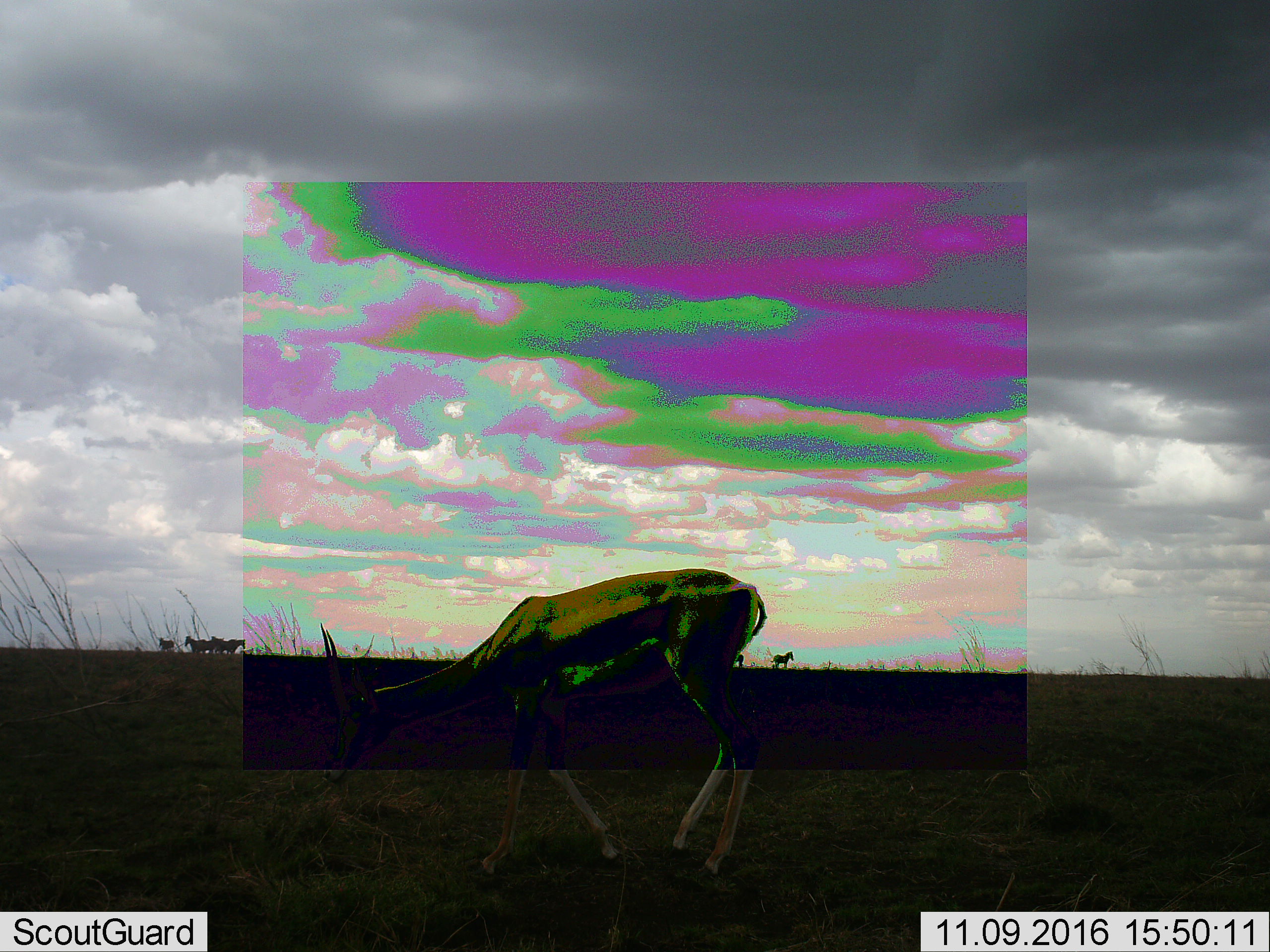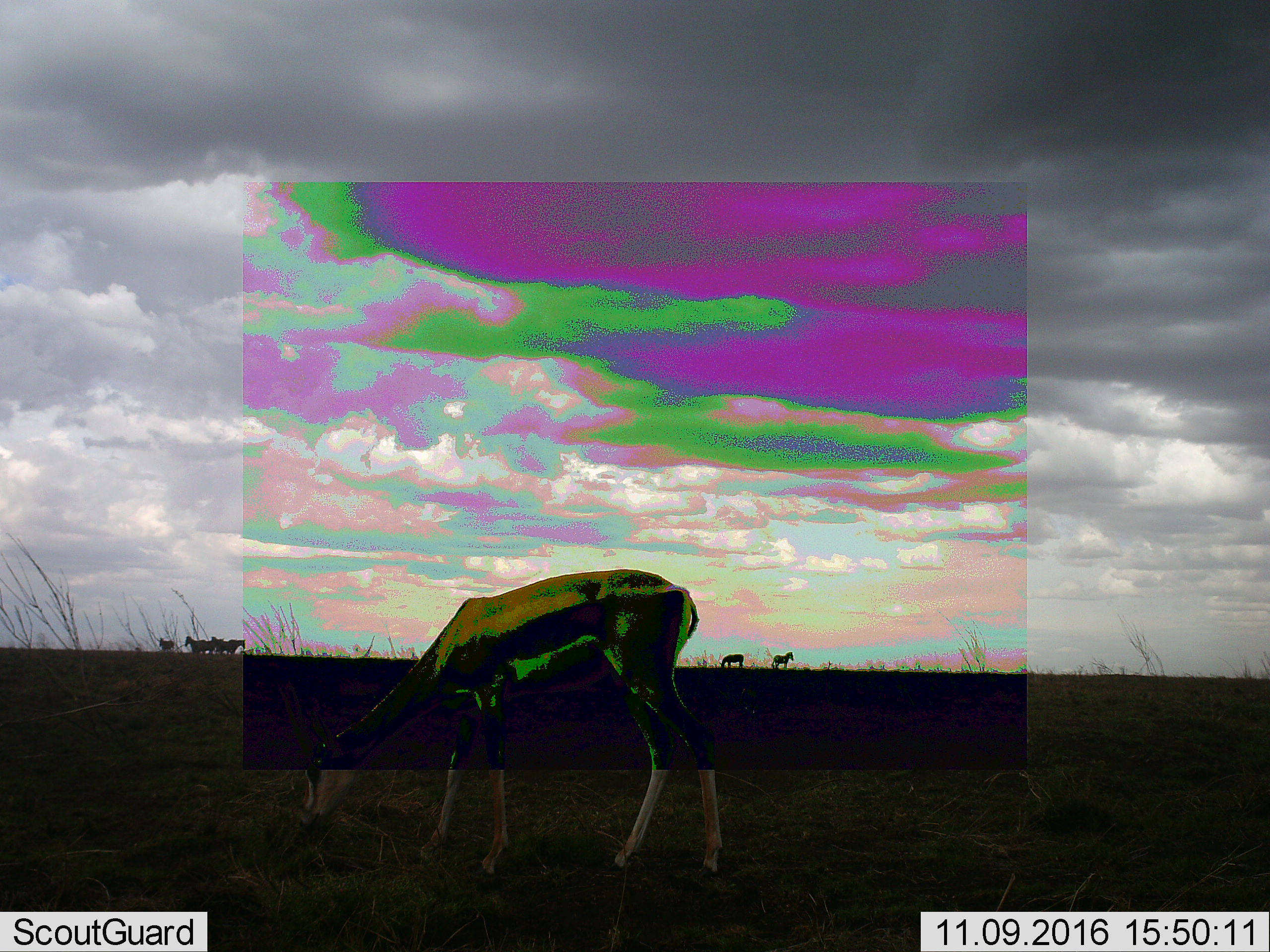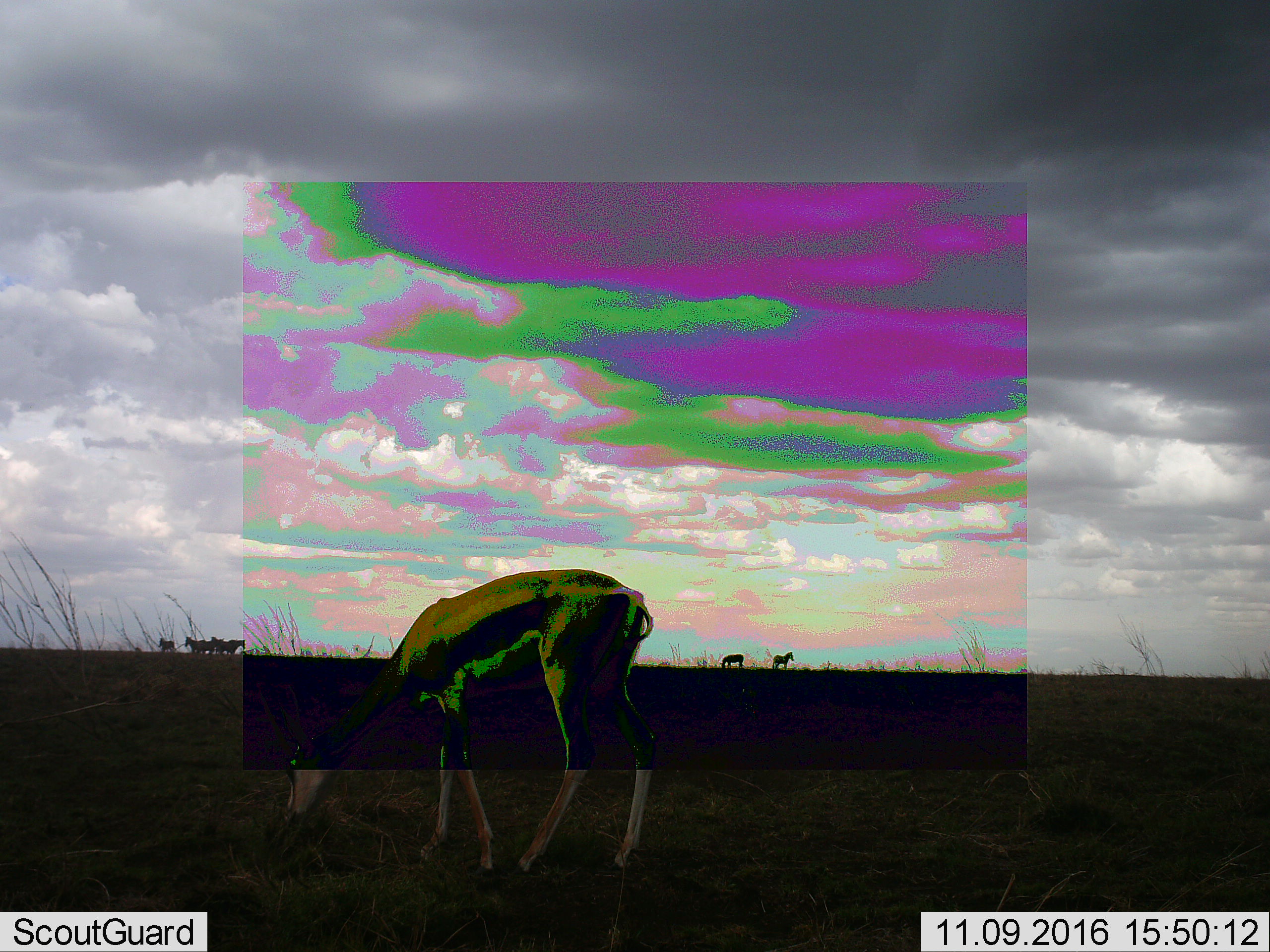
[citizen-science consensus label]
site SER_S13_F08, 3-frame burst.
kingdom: Animalia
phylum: Chordata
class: Mammalia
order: Artiodactyla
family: Bovidae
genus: Eudorcas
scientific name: Eudorcas thomsonii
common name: thomson's gazelle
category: gazellethomsons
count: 1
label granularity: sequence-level